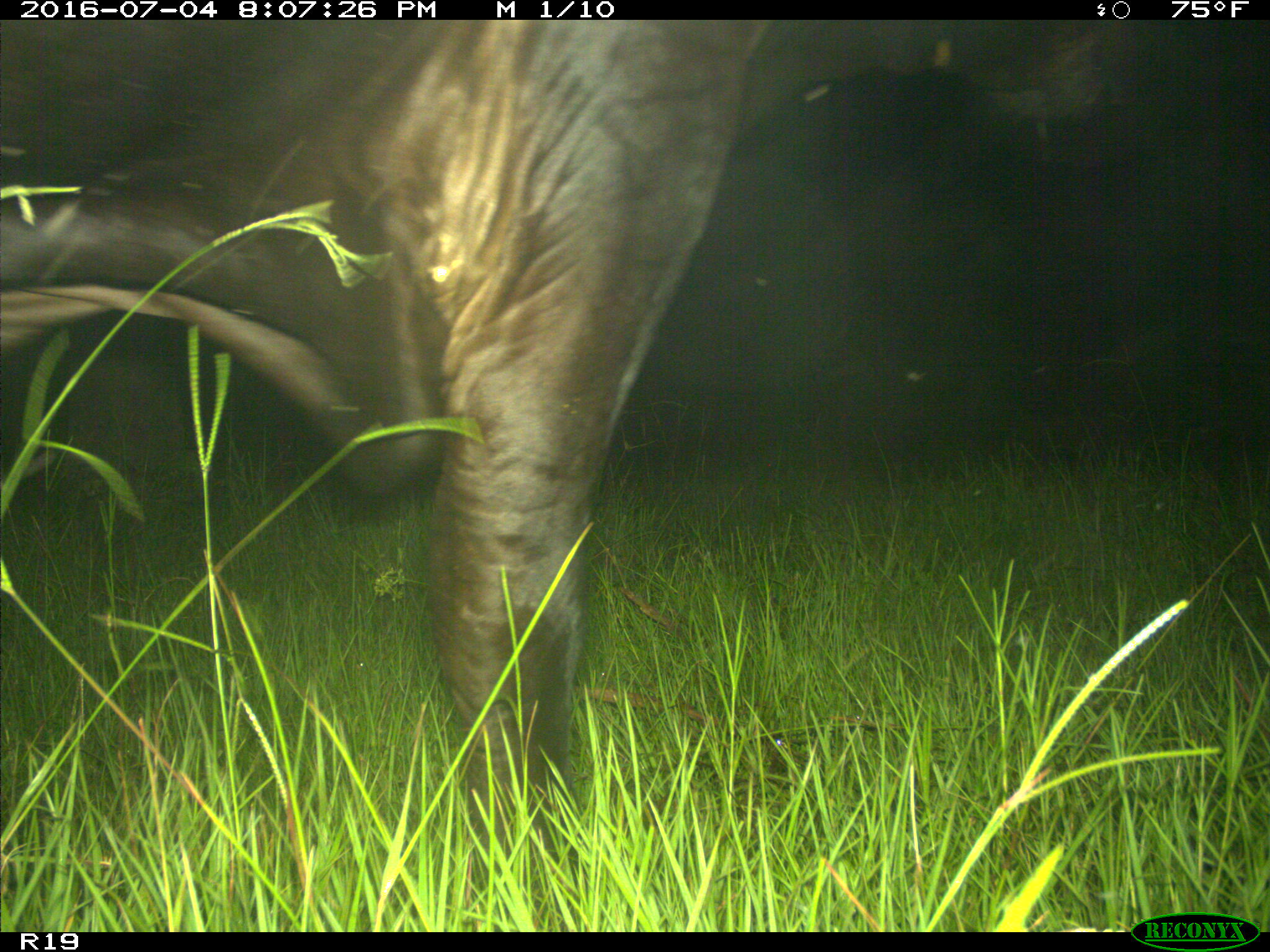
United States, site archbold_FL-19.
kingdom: Animalia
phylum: Chordata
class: Mammalia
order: Artiodactyla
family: Bovidae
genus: Bos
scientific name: Bos taurus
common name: domestic cow